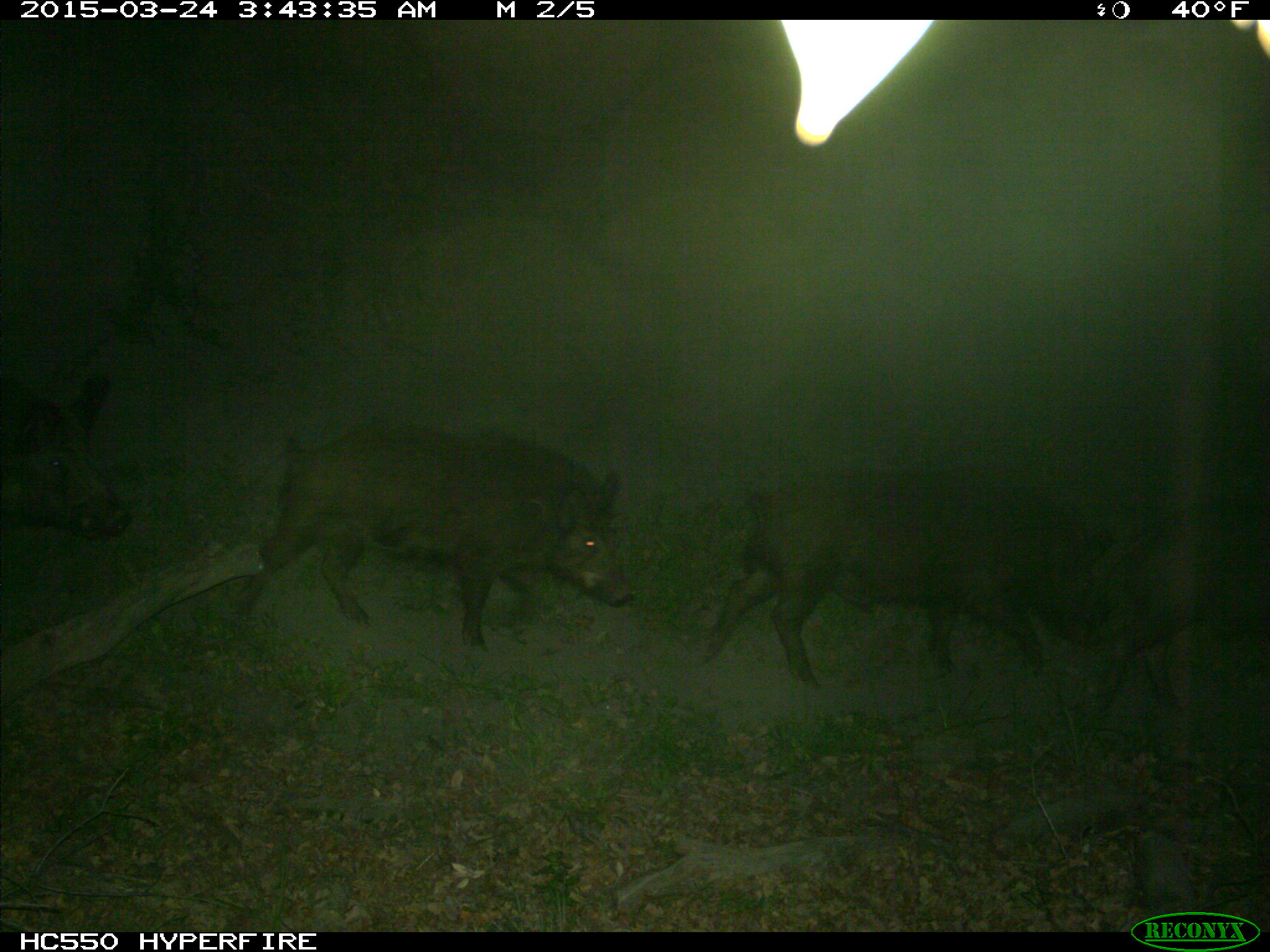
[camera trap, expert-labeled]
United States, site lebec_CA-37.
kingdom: Animalia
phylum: Chordata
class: Mammalia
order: Artiodactyla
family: Suidae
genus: Sus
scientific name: Sus scrofa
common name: wild boar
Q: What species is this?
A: Sus scrofa (wild boar).